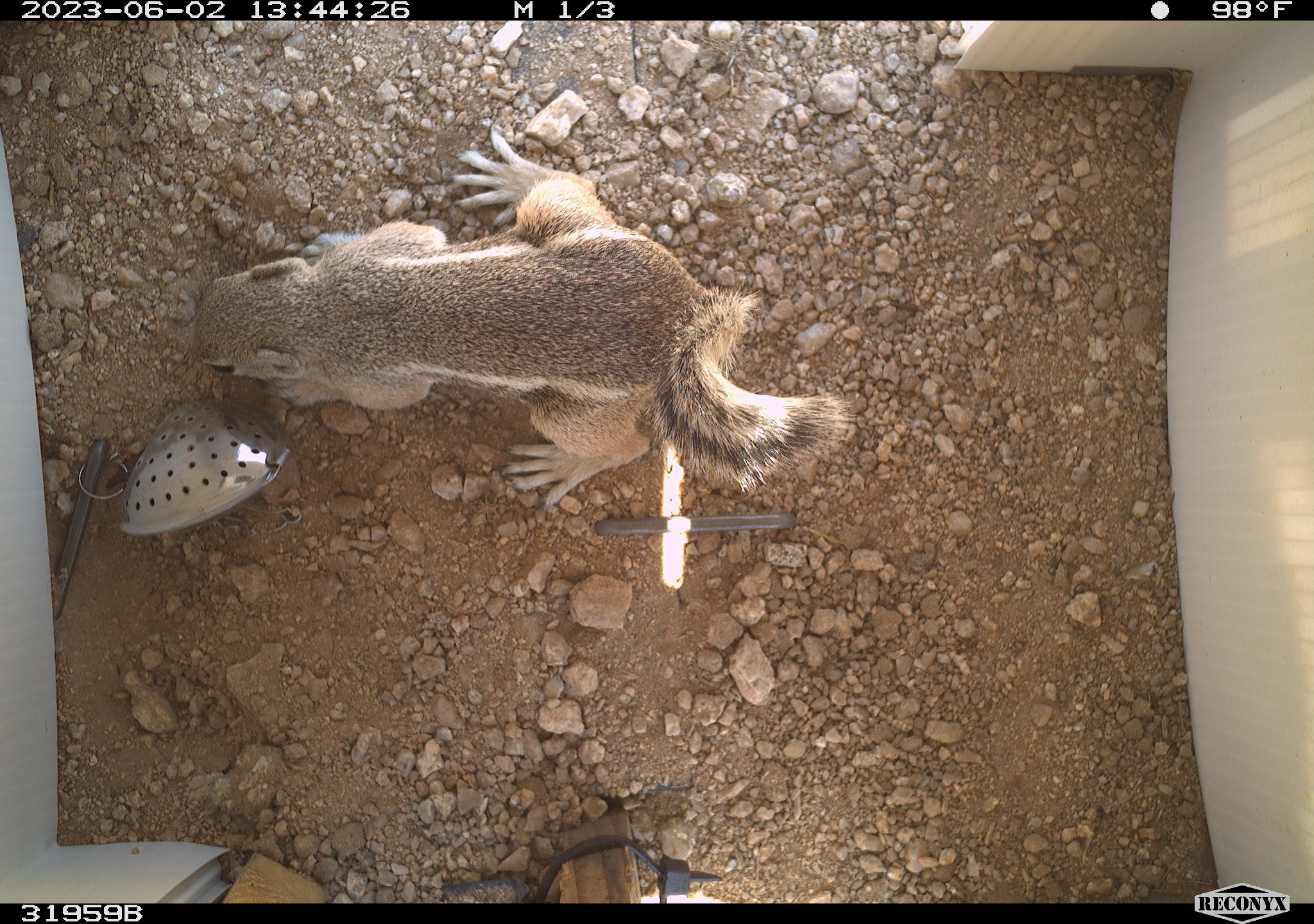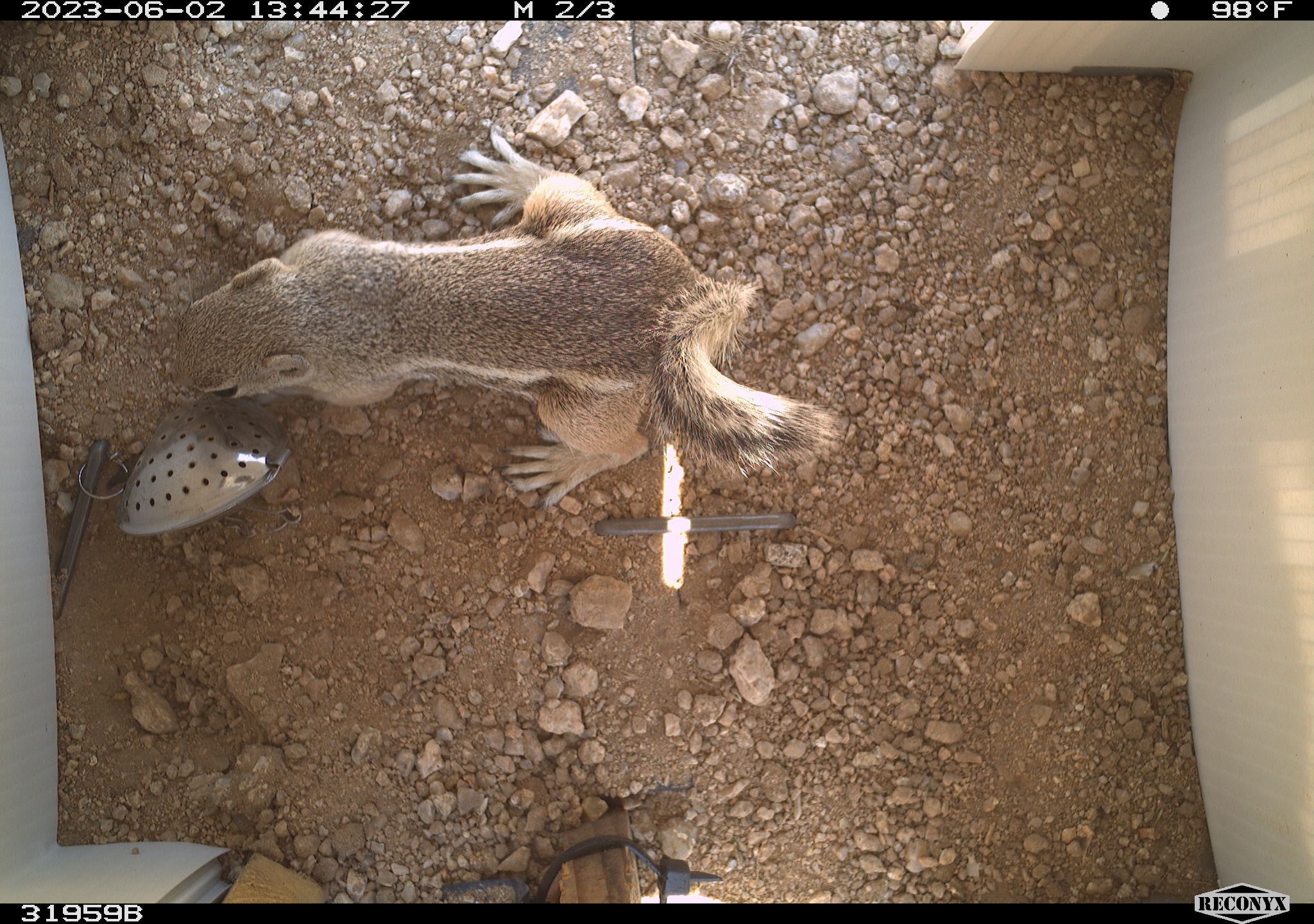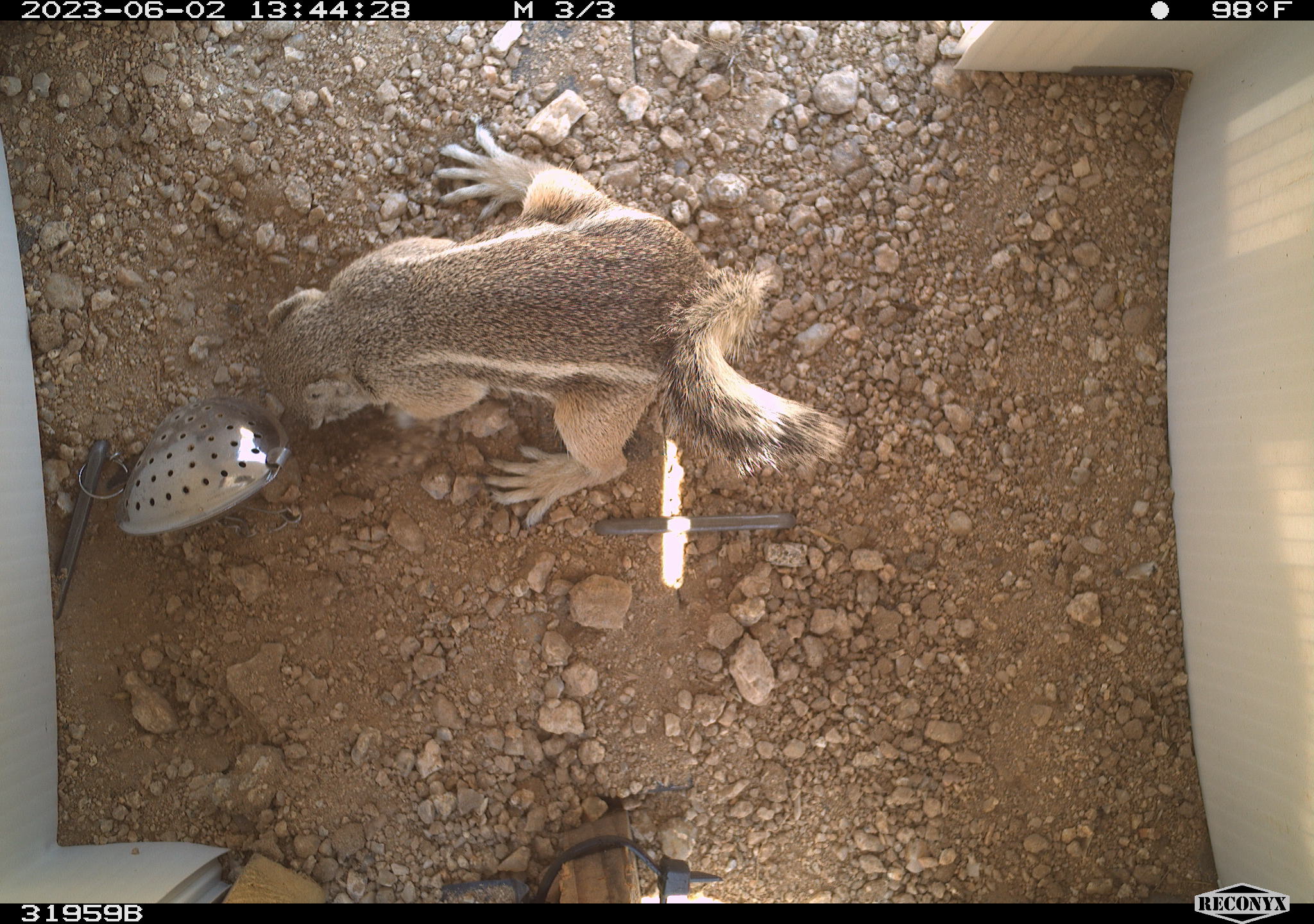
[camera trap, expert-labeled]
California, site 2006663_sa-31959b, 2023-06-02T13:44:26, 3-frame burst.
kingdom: Animalia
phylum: Chordata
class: Mammalia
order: Rodentia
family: Sciuridae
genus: Ammospermophilus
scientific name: Ammospermophilus leucurus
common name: white-tailed antelope squirrel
White-tailed antelope squirrel (Ammospermophilus leucurus).